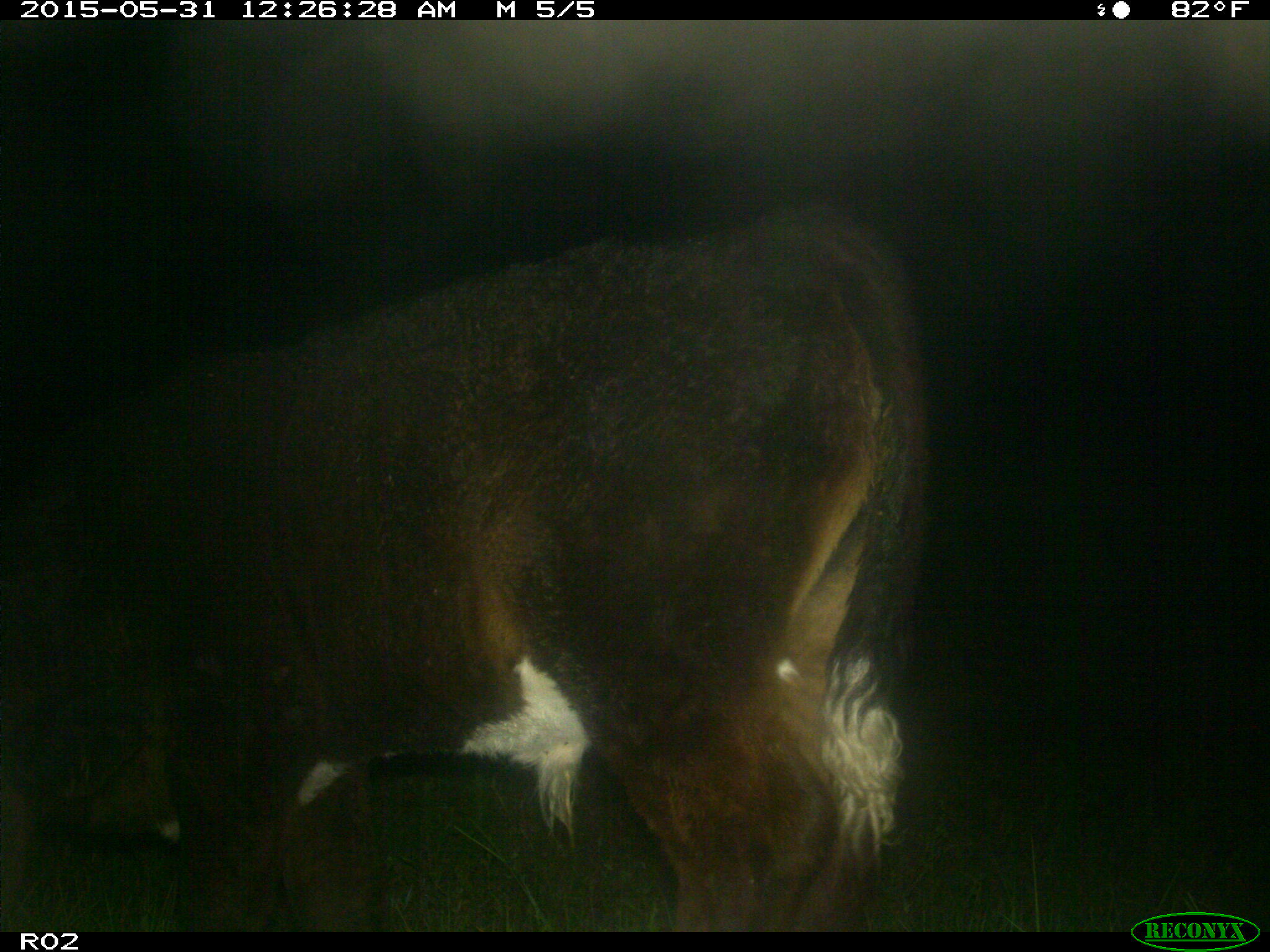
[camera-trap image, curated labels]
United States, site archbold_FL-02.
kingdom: Animalia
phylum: Chordata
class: Mammalia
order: Artiodactyla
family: Bovidae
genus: Bos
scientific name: Bos taurus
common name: domestic cow